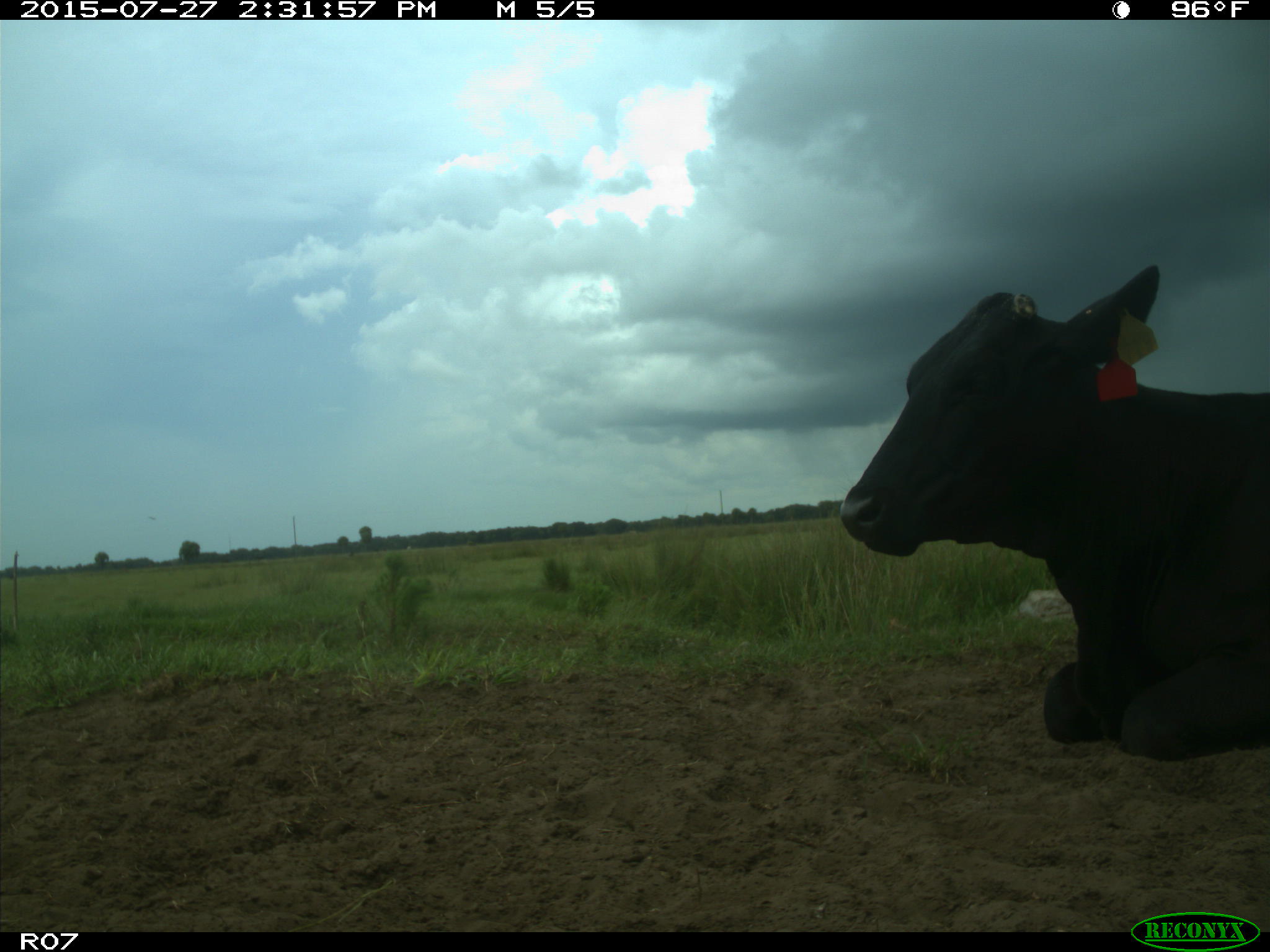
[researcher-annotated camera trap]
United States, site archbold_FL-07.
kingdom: Animalia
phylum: Chordata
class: Mammalia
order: Artiodactyla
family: Bovidae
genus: Bos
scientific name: Bos taurus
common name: domestic cow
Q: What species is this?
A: Bos taurus (domestic cow).